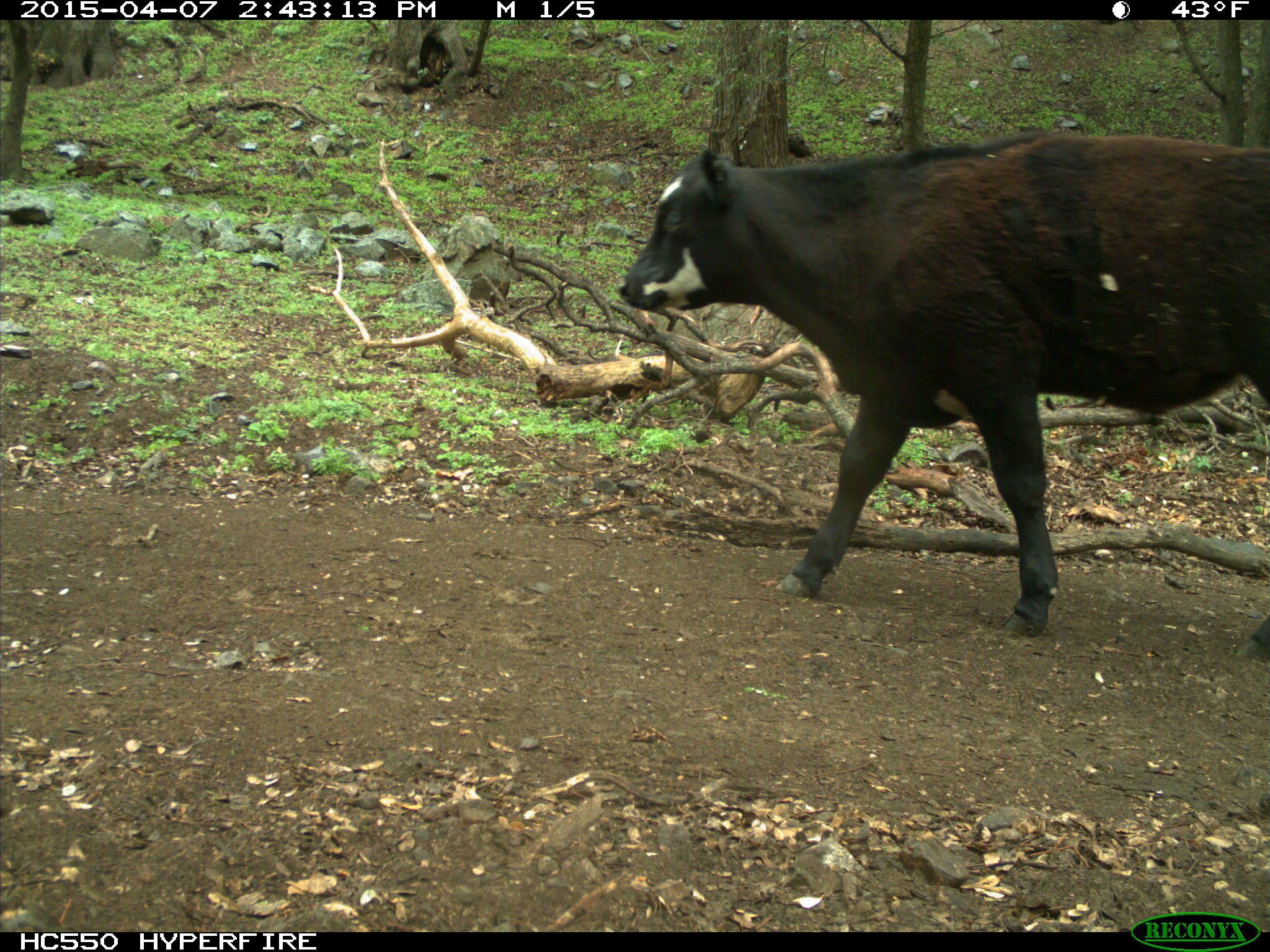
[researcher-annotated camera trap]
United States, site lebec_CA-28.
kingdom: Animalia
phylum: Chordata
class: Mammalia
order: Artiodactyla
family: Bovidae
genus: Bos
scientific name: Bos taurus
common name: domestic cow